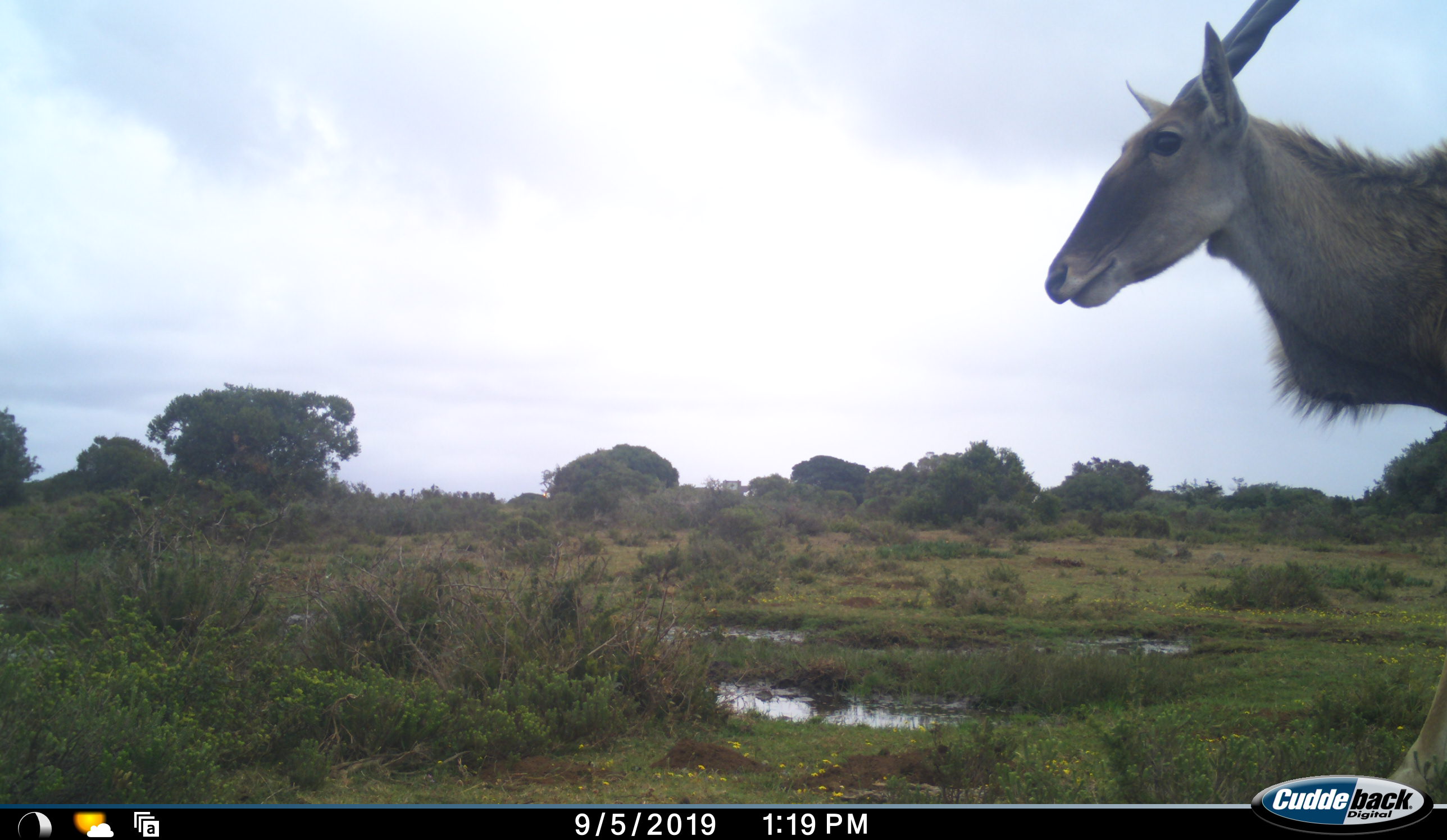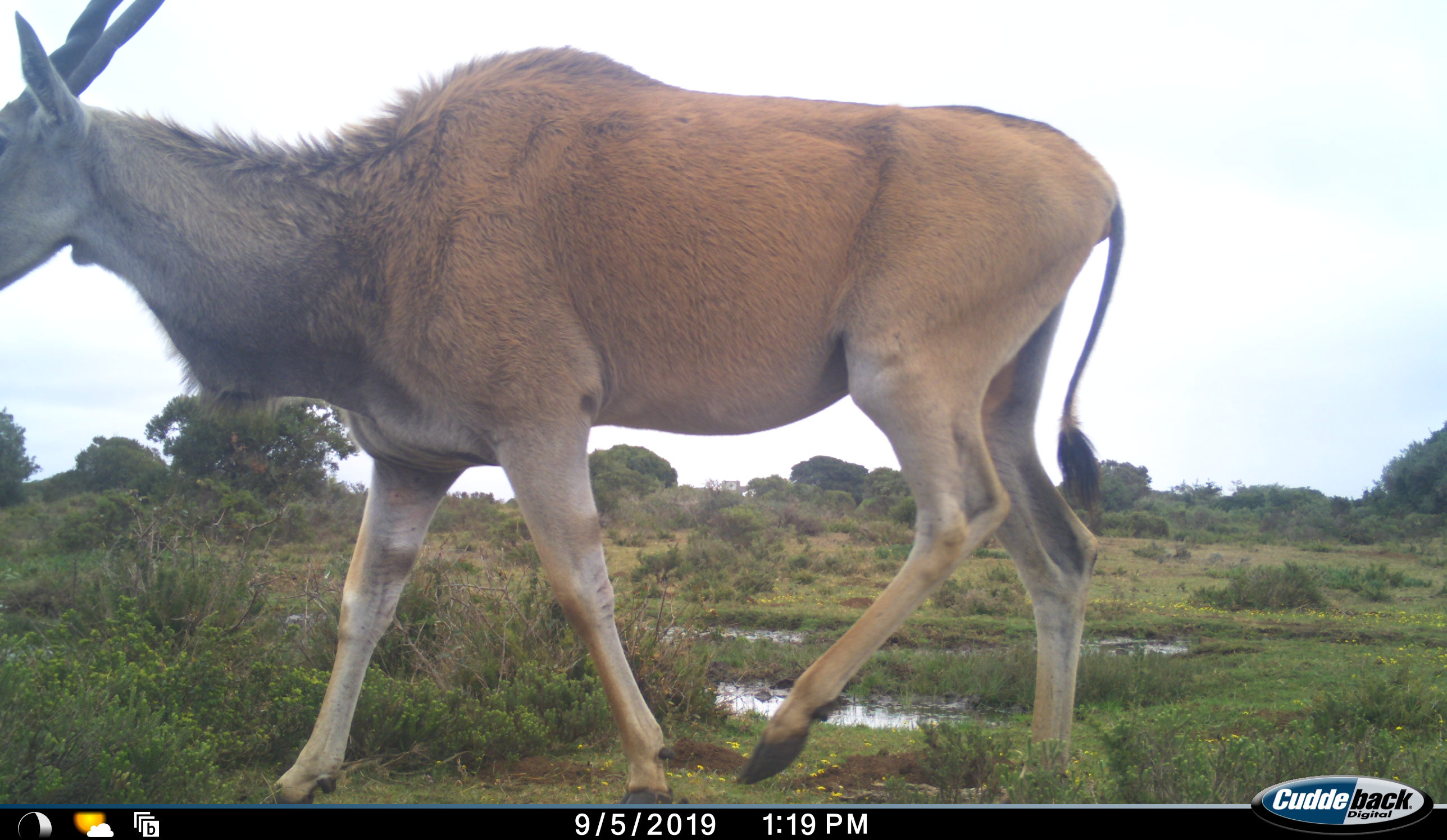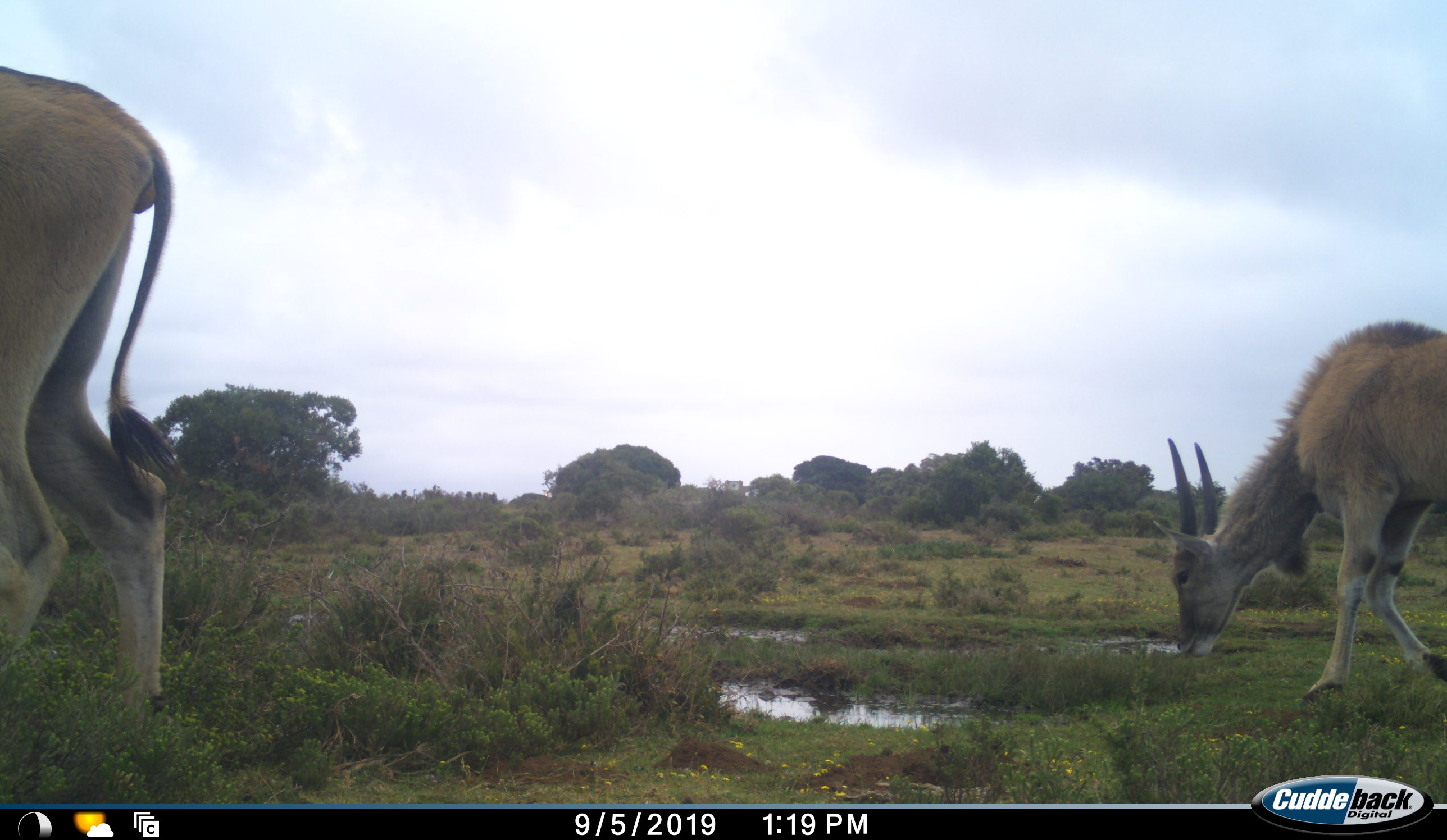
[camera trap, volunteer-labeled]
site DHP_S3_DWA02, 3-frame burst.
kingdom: Animalia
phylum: Chordata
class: Mammalia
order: Artiodactyla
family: Bovidae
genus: Tragelaphus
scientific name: Tragelaphus oryx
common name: eland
Eland (Tragelaphus oryx), count 2. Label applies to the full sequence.